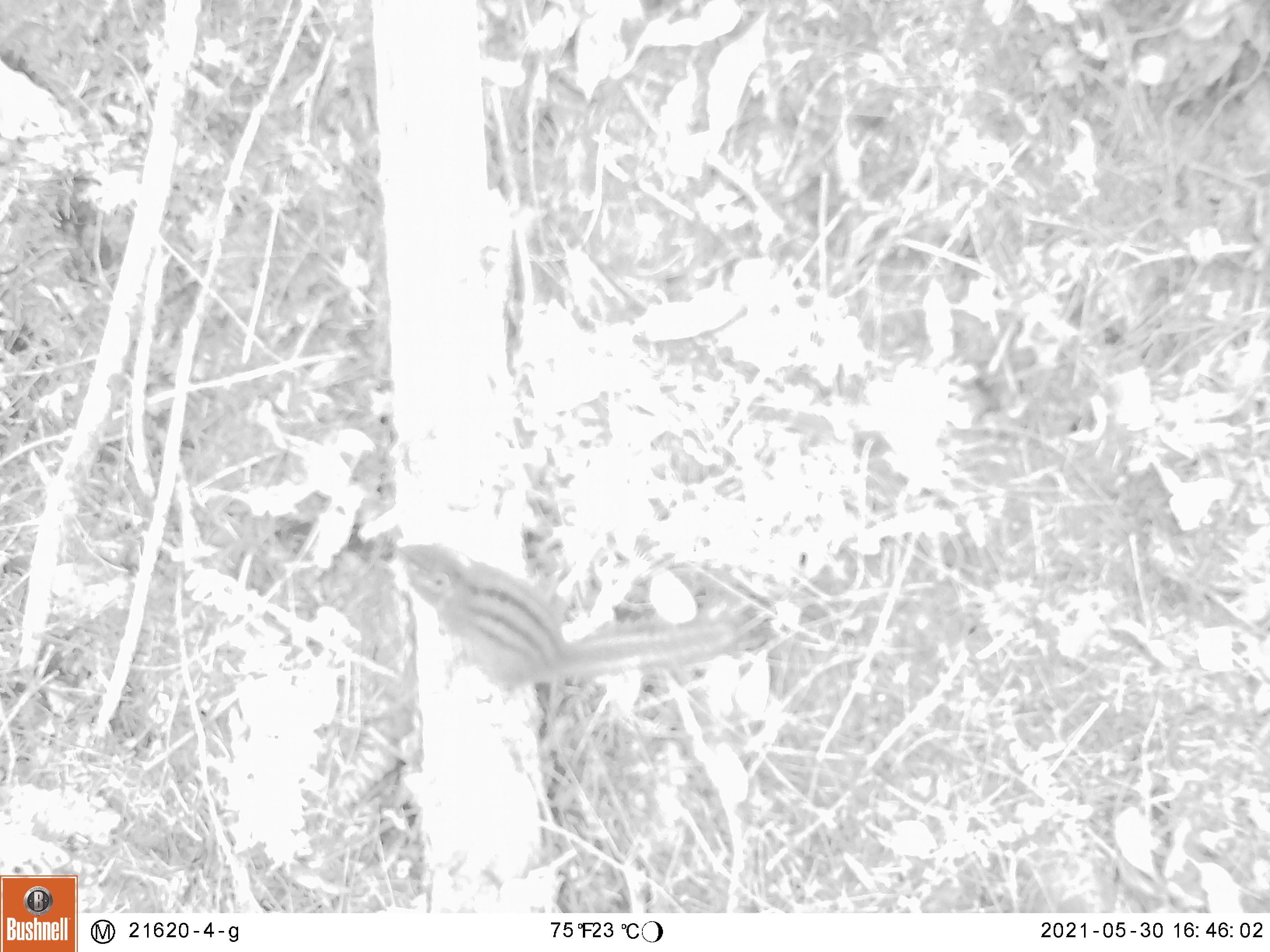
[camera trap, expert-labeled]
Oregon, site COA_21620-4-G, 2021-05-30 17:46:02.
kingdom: Animalia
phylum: Chordata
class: Mammalia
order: Rodentia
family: Sciuridae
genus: Neotamias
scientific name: Neotamias townsendii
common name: townsend's chipmunk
Townsend's chipmunk (Neotamias townsendii).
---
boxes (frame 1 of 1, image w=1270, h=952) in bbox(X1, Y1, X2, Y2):
townsend's chipmunk: bbox(365, 514, 801, 734)